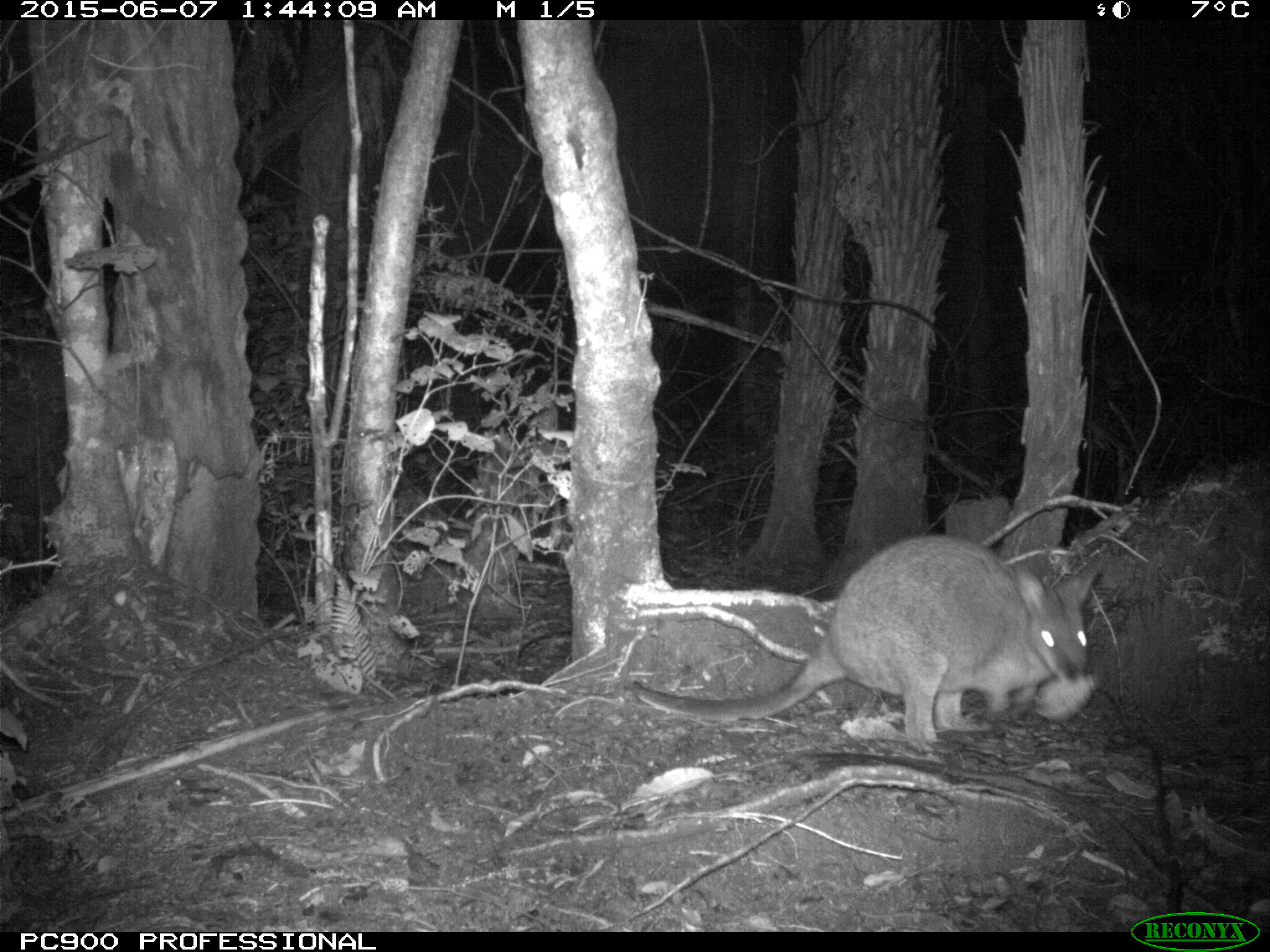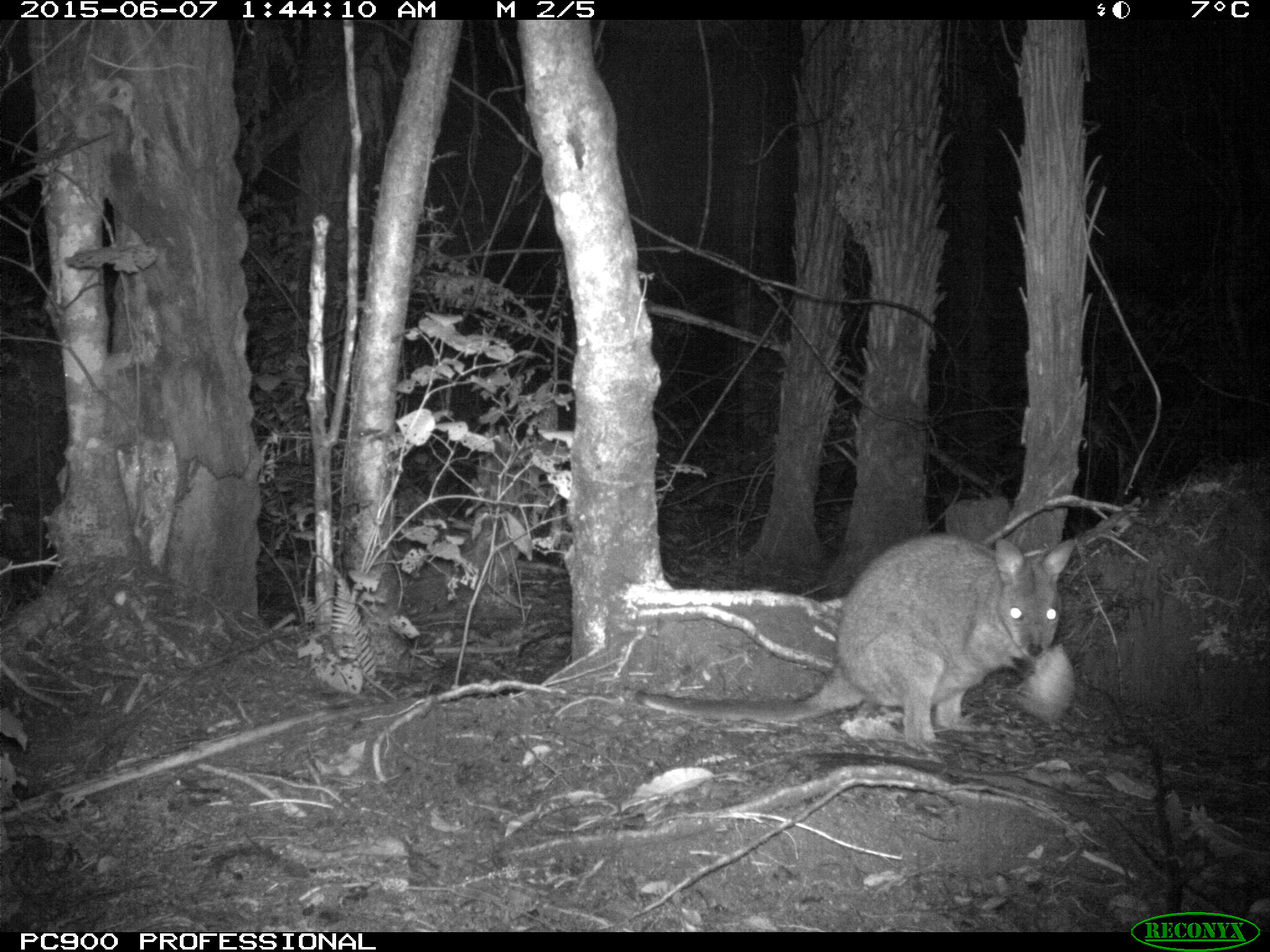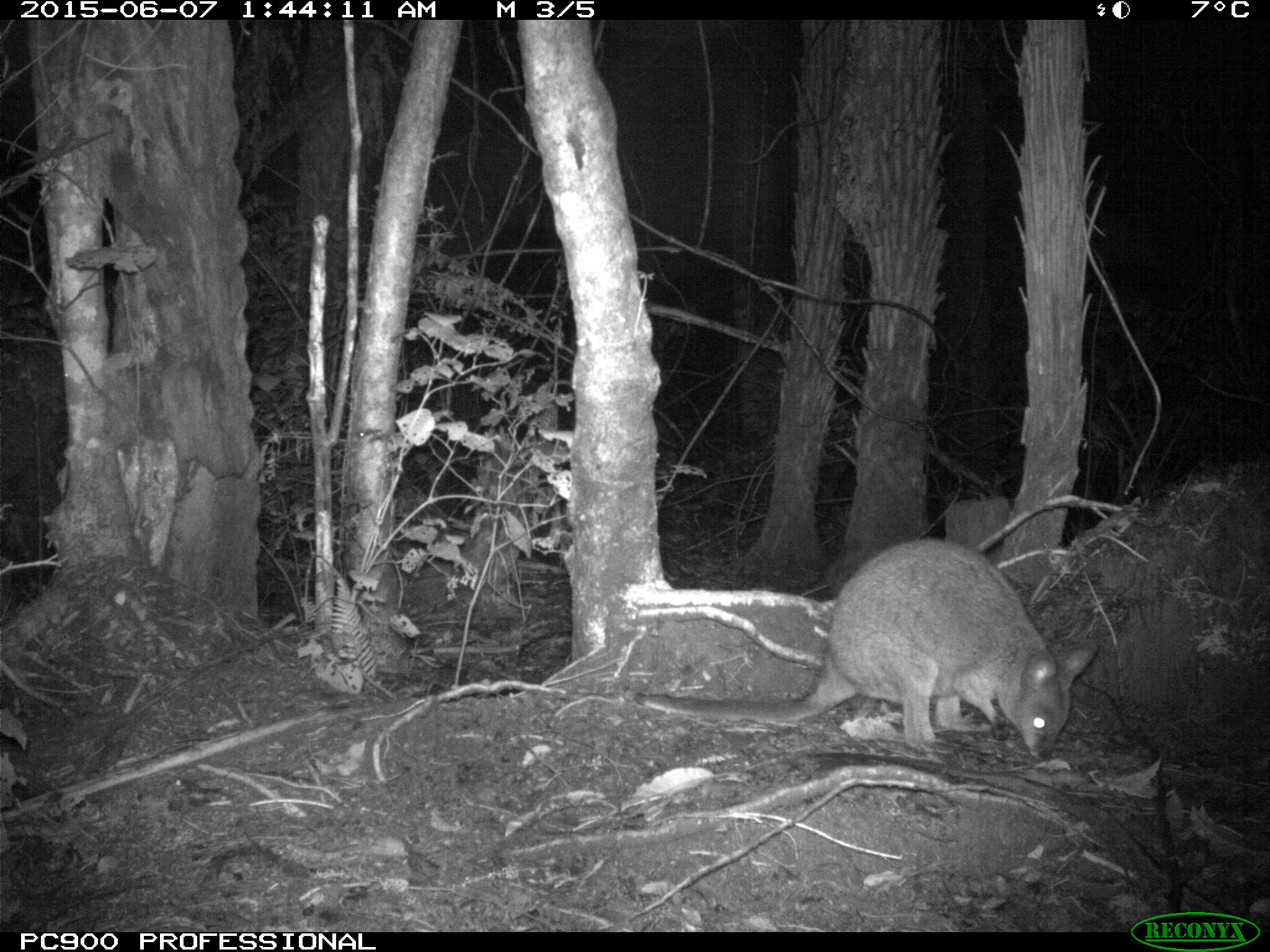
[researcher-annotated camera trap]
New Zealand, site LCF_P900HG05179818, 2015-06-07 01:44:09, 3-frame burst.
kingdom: Animalia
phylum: Chordata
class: Mammalia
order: Diprotodontia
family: Macropodidae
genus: Notamacropus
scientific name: Notamacropus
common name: wallaby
Wallaby (Notamacropus).